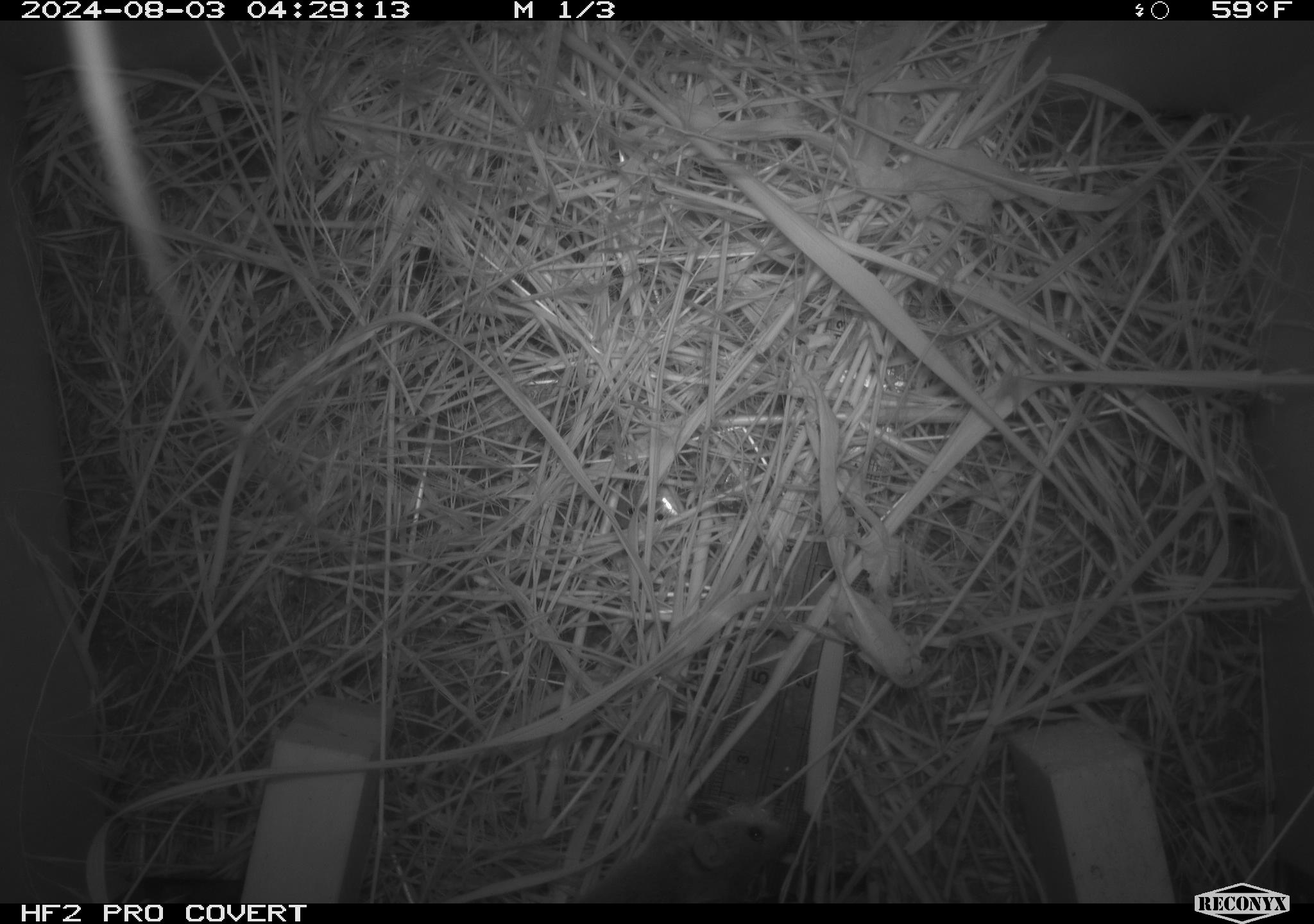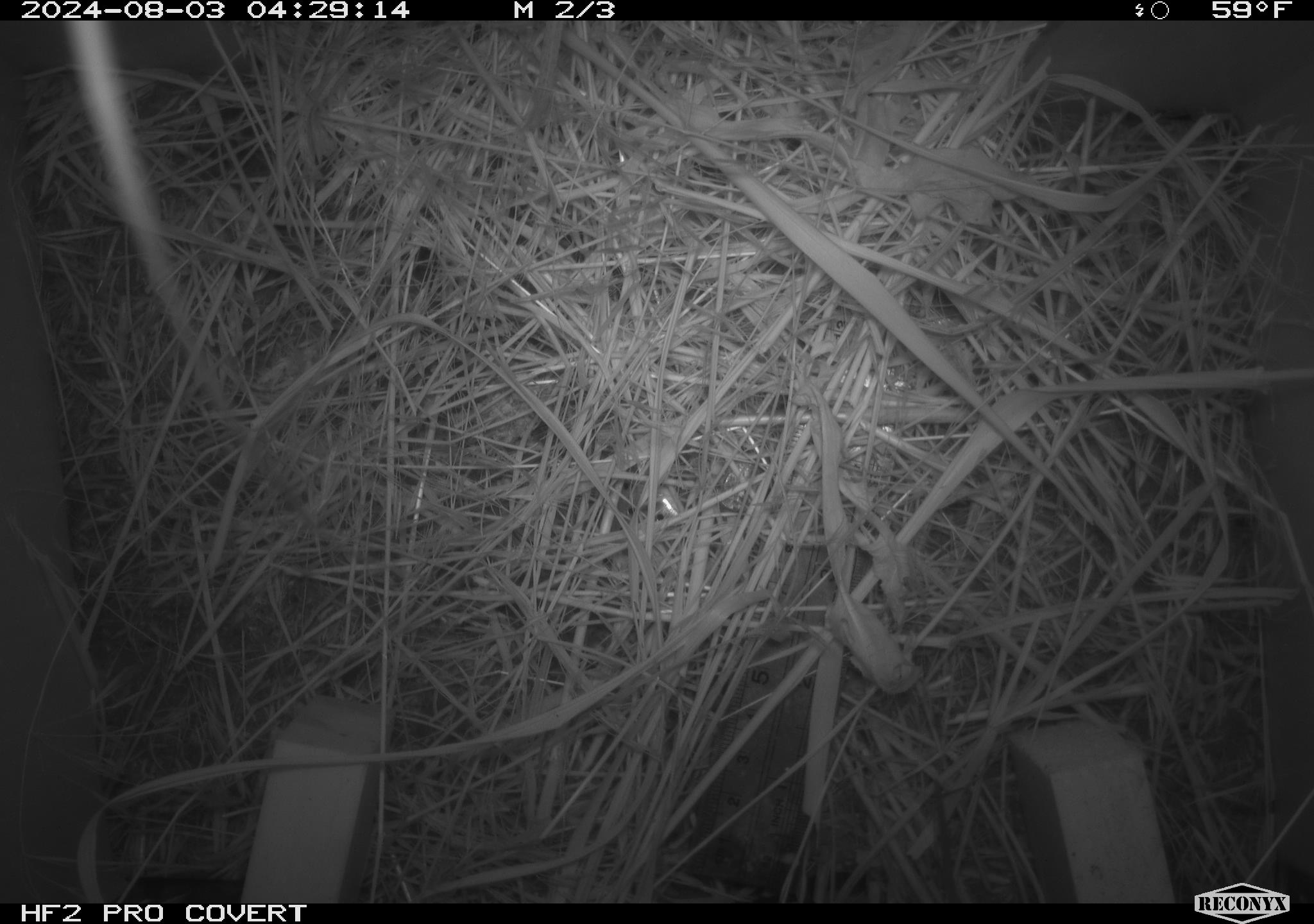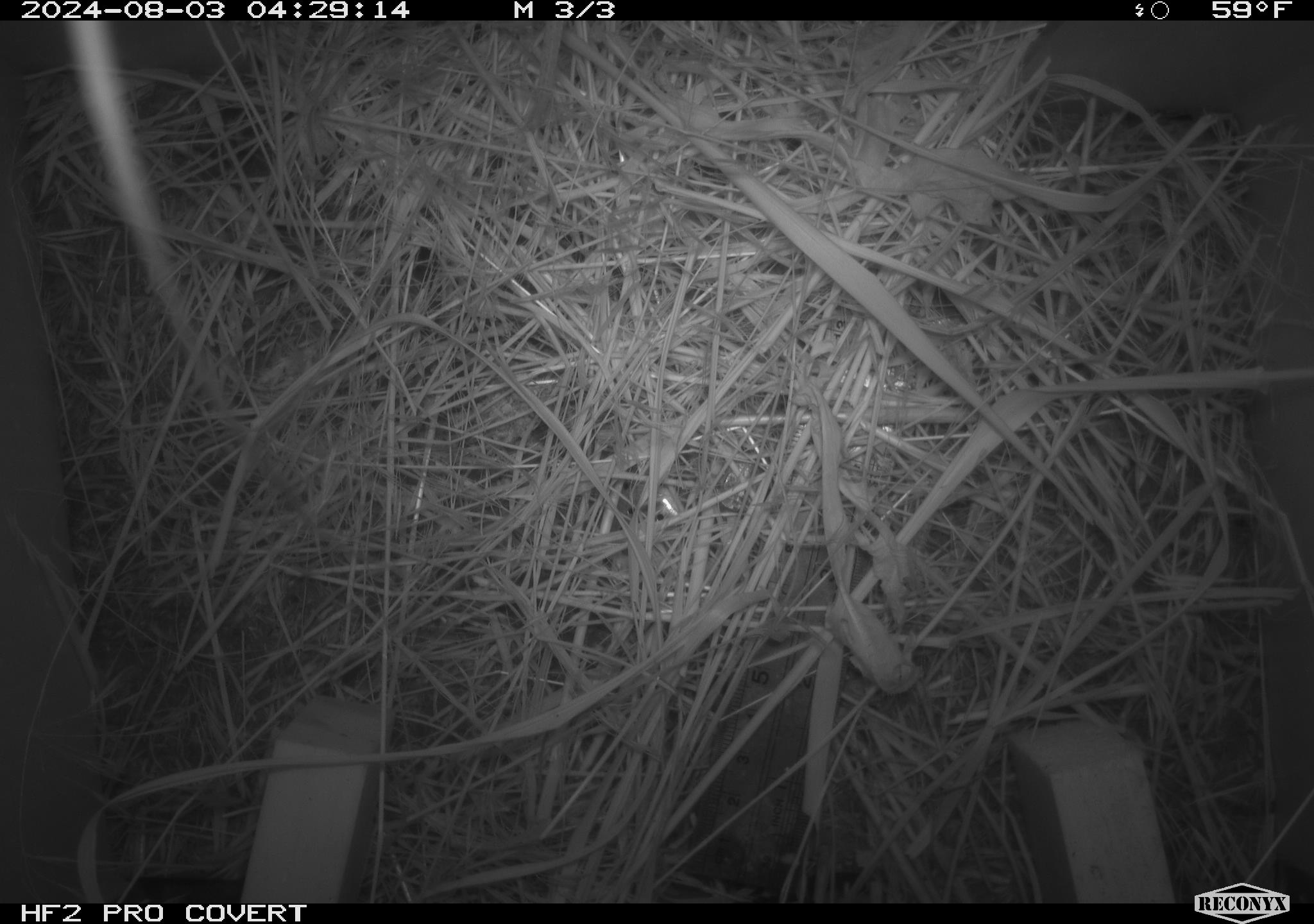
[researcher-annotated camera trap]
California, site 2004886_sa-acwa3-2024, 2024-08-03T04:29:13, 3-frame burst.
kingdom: Animalia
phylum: Chordata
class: Mammalia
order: Rodentia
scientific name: Rodentia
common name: mouse species